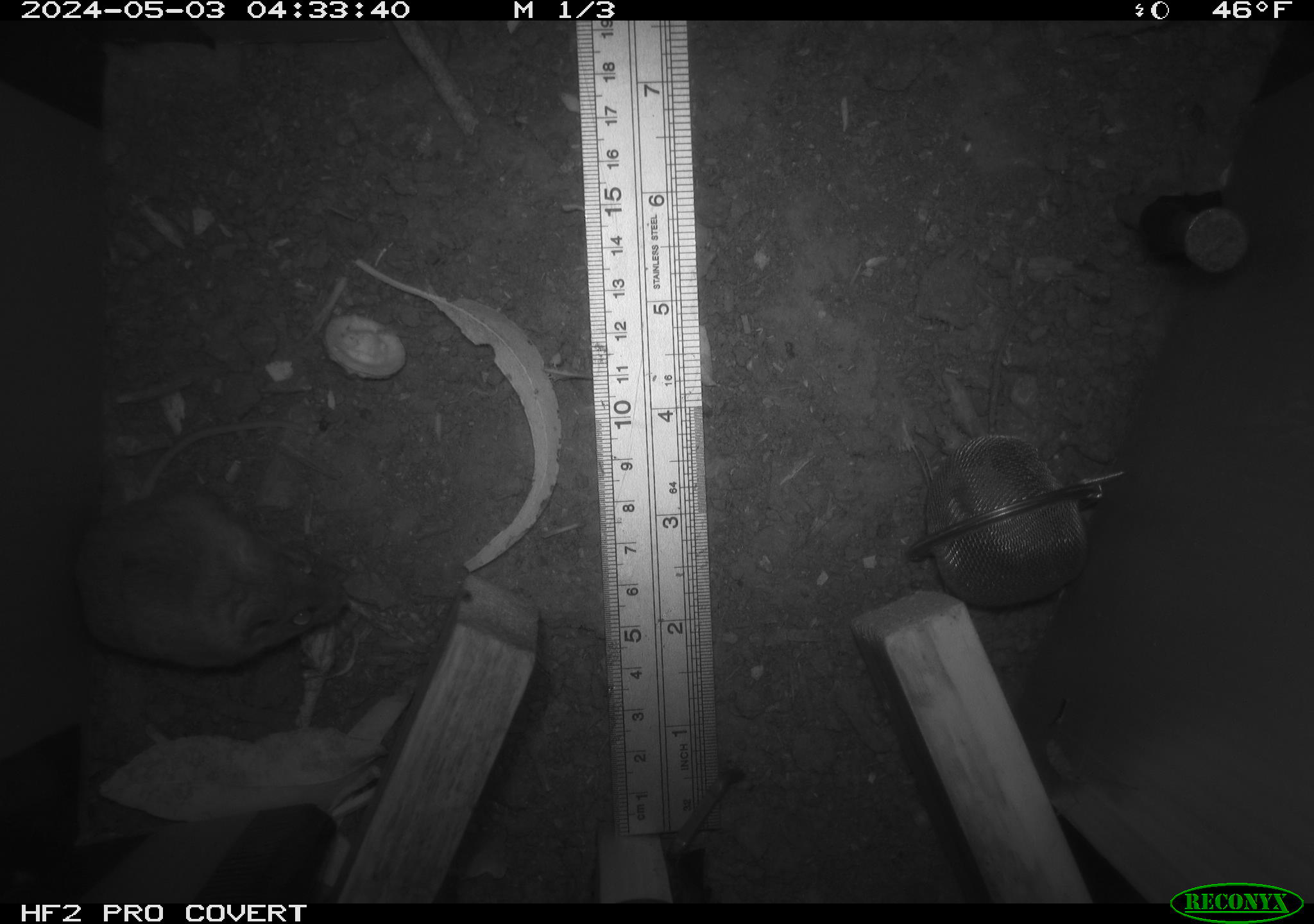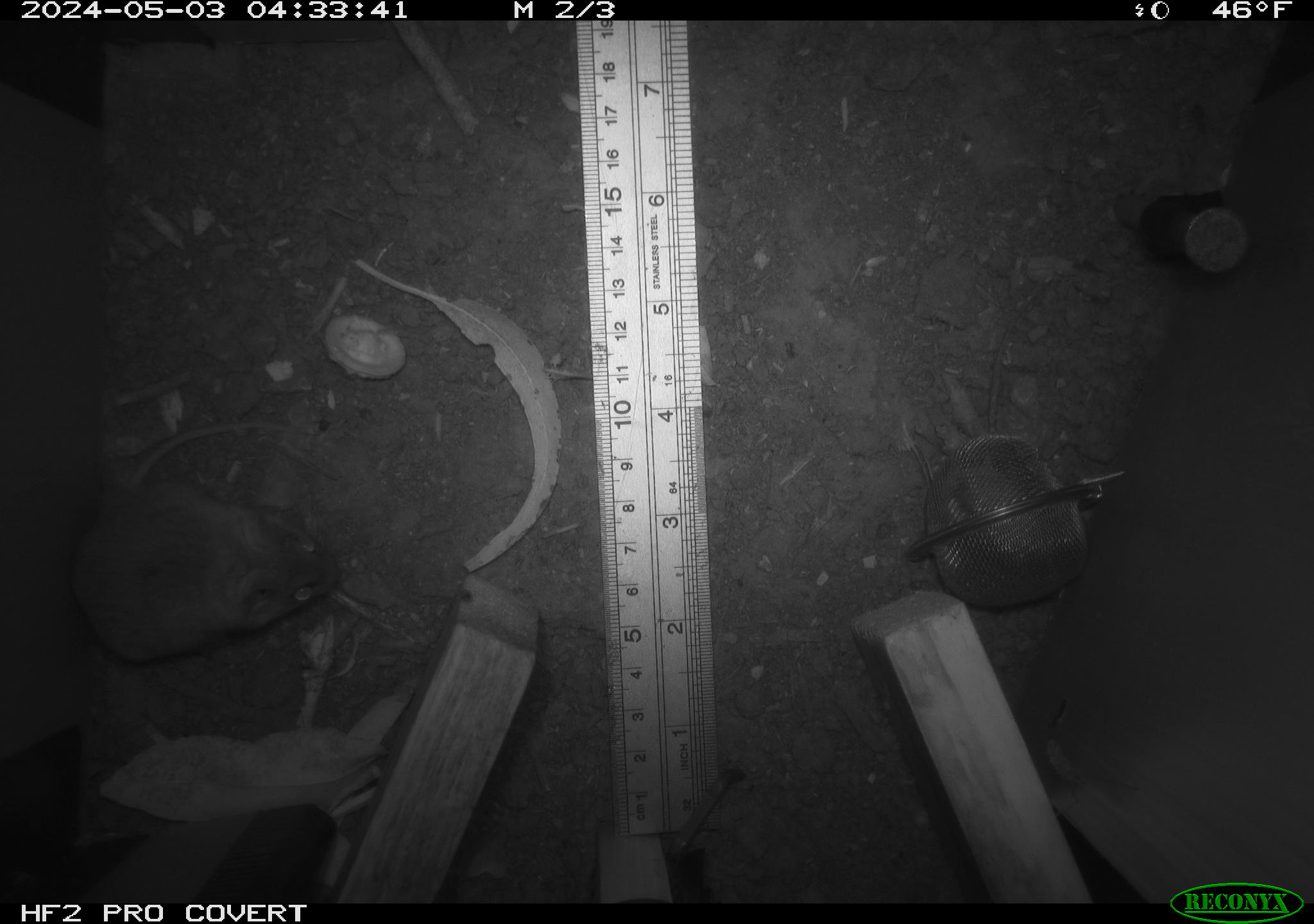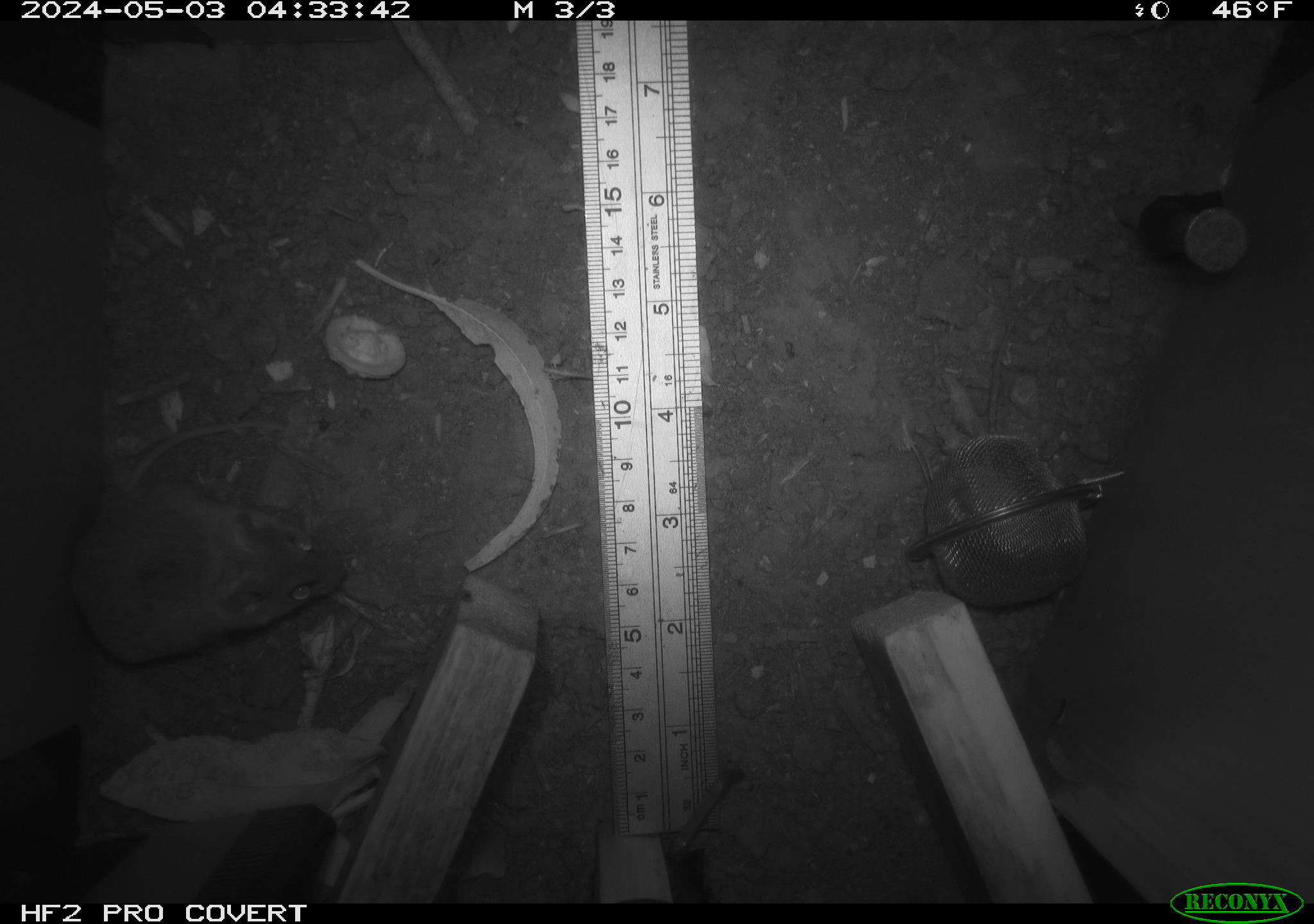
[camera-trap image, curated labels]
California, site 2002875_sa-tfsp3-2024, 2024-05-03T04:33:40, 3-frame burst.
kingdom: Animalia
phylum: Chordata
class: Mammalia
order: Rodentia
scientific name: Rodentia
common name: mouse species